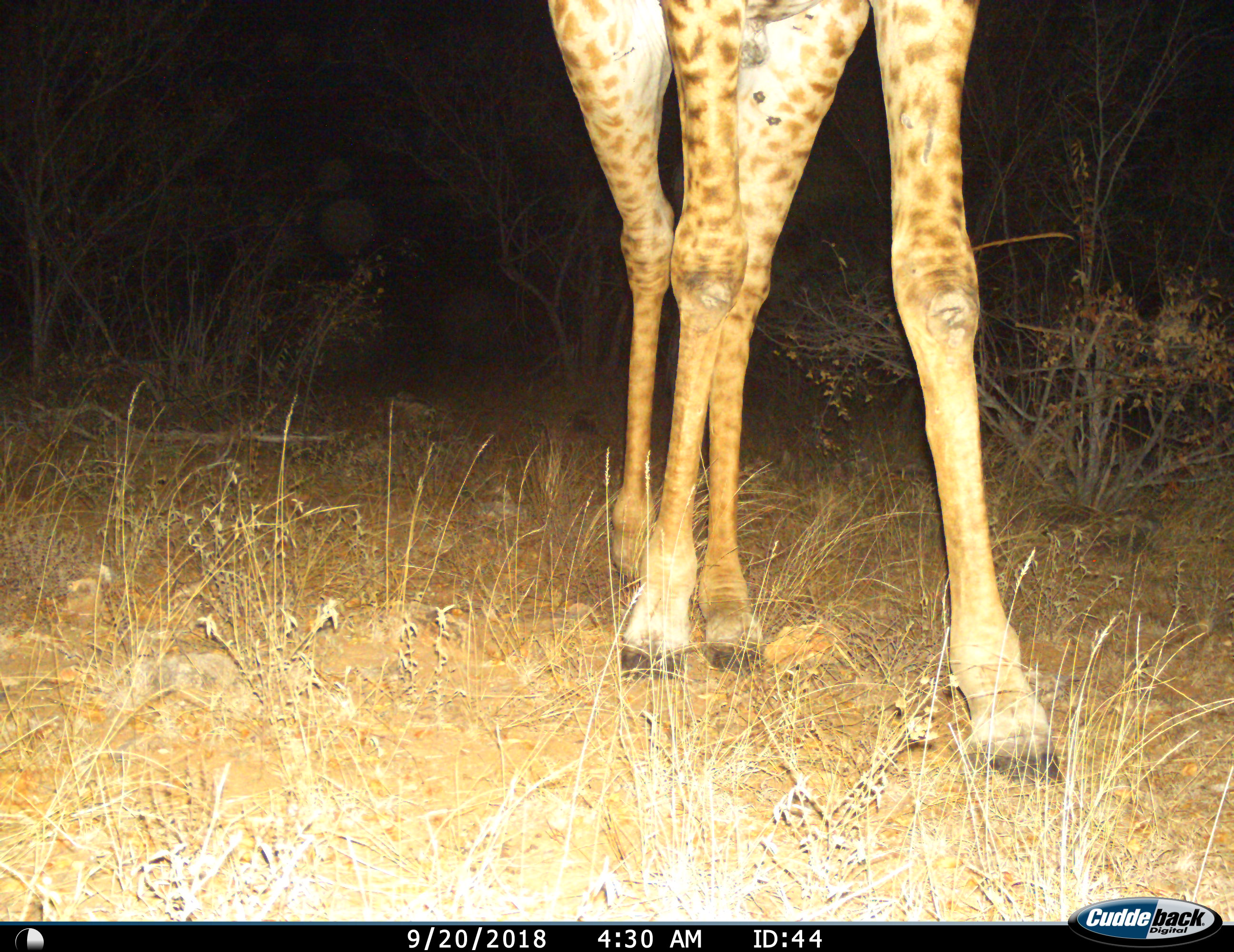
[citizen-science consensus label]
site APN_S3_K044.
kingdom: Animalia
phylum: Chordata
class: Mammalia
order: Artiodactyla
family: Giraffidae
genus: Giraffa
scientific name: Giraffa camelopardalis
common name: giraffe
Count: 1.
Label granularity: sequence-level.